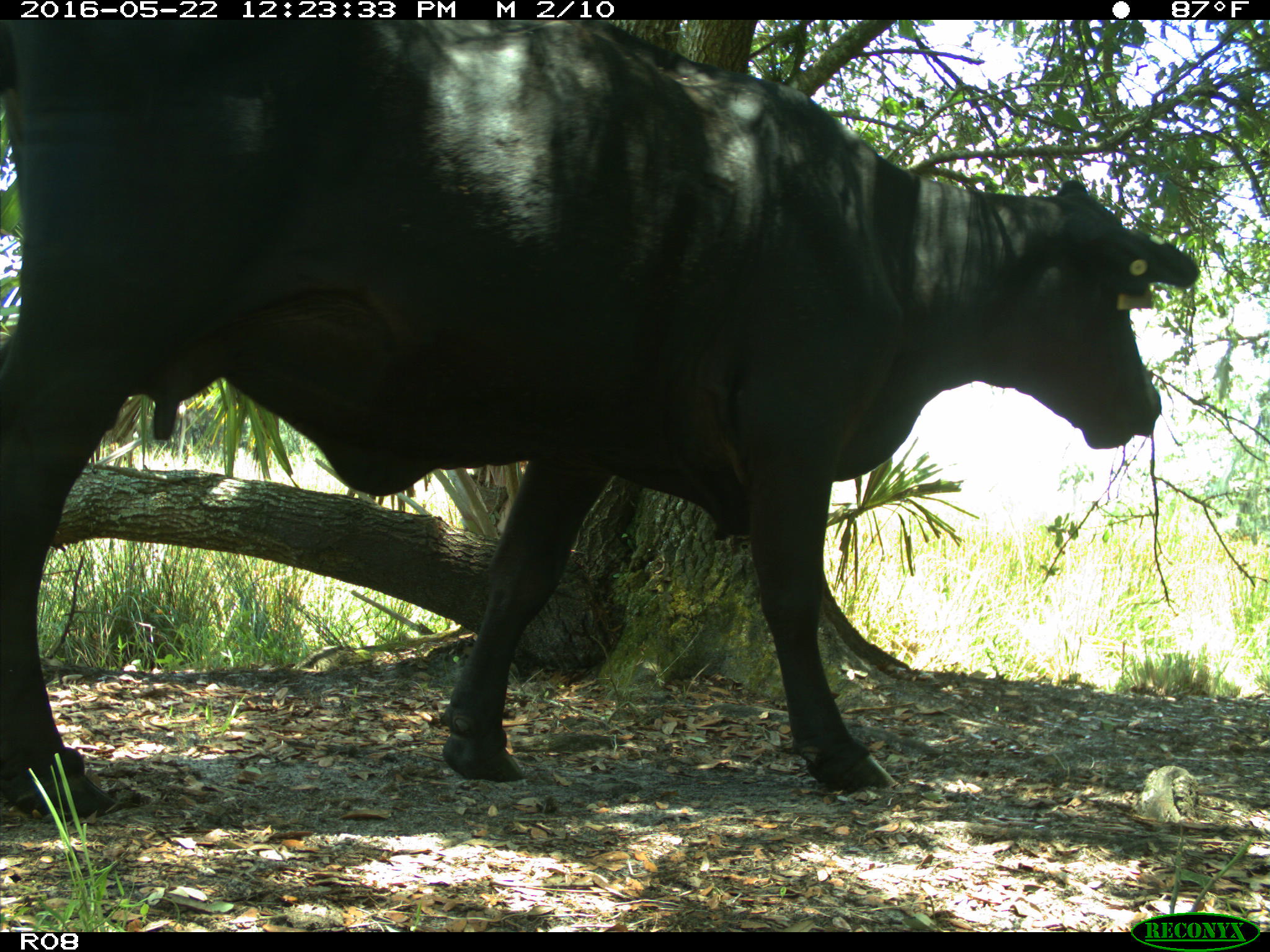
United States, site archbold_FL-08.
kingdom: Animalia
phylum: Chordata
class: Mammalia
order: Artiodactyla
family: Bovidae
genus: Bos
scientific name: Bos taurus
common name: domestic cow